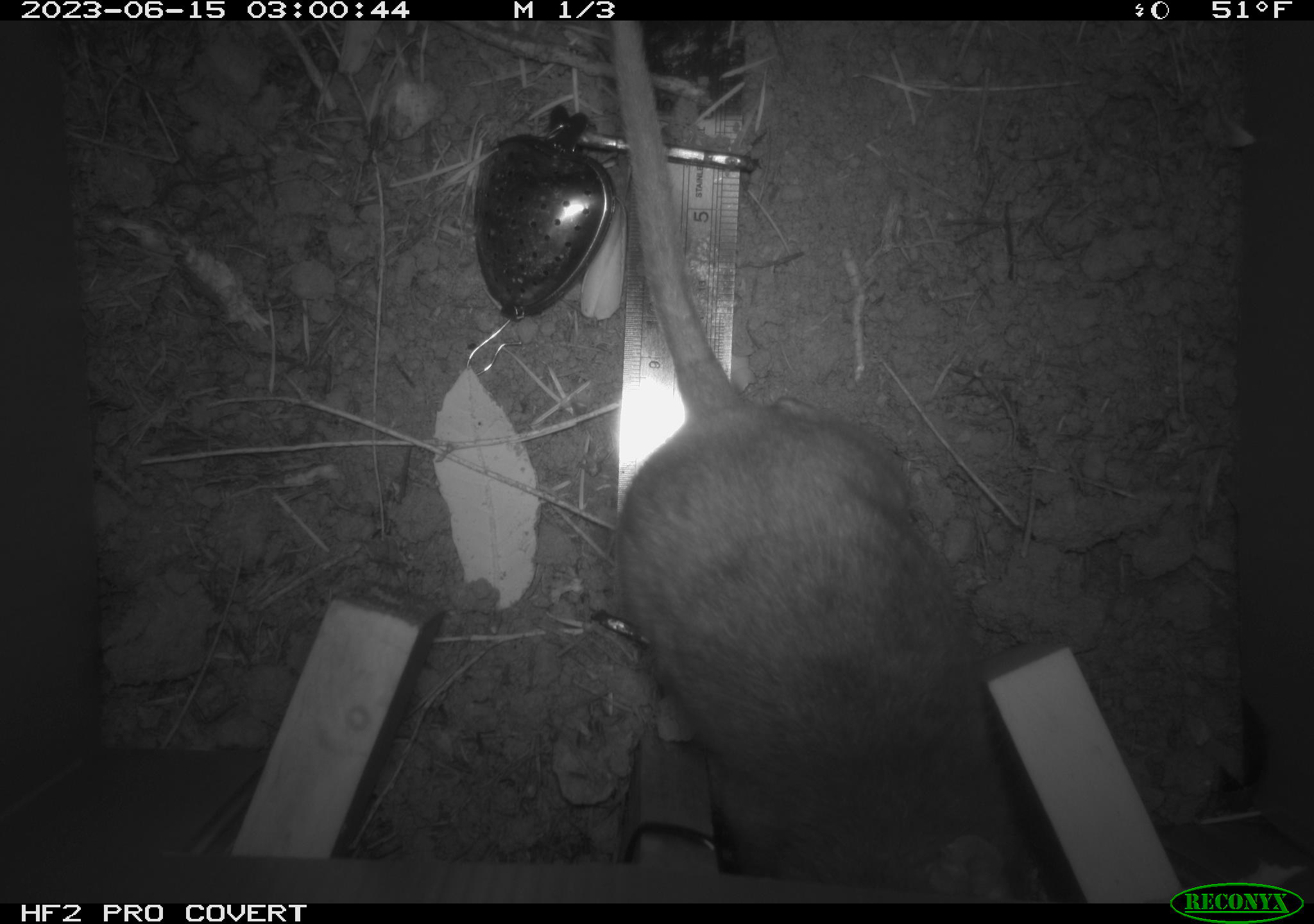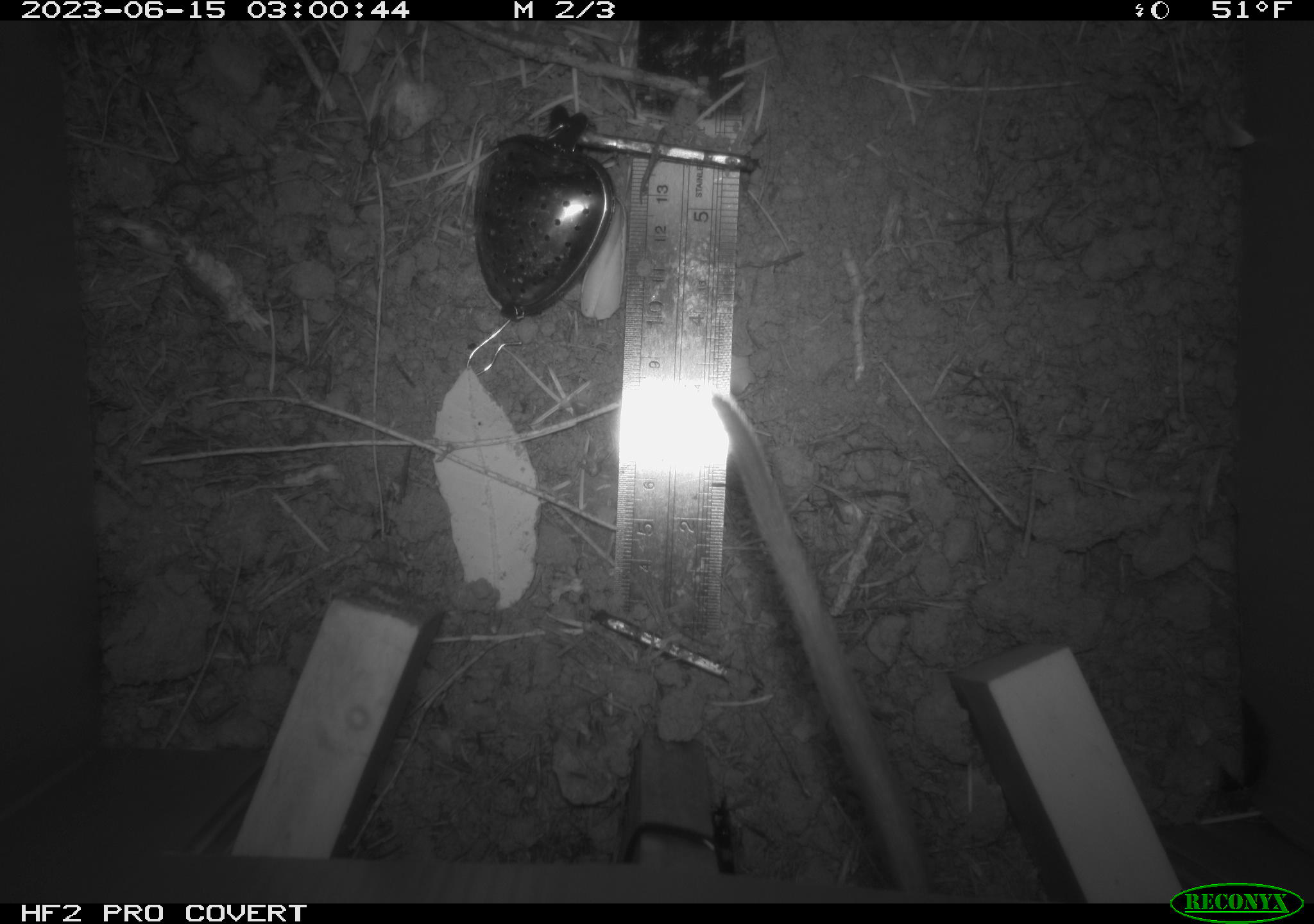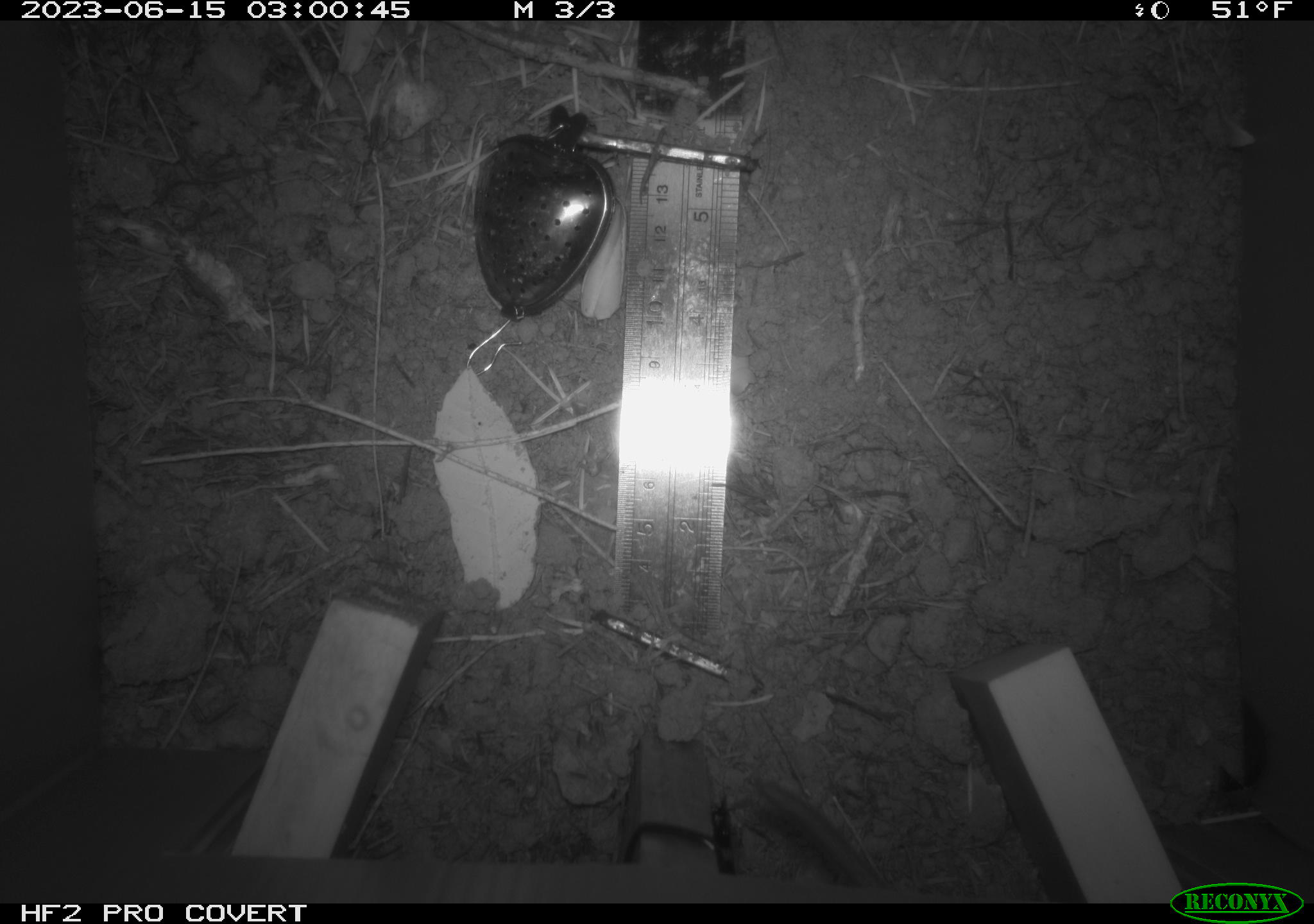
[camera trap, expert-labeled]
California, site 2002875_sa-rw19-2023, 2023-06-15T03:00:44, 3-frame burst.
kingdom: Animalia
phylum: Chordata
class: Mammalia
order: Rodentia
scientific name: Rodentia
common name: mouse species